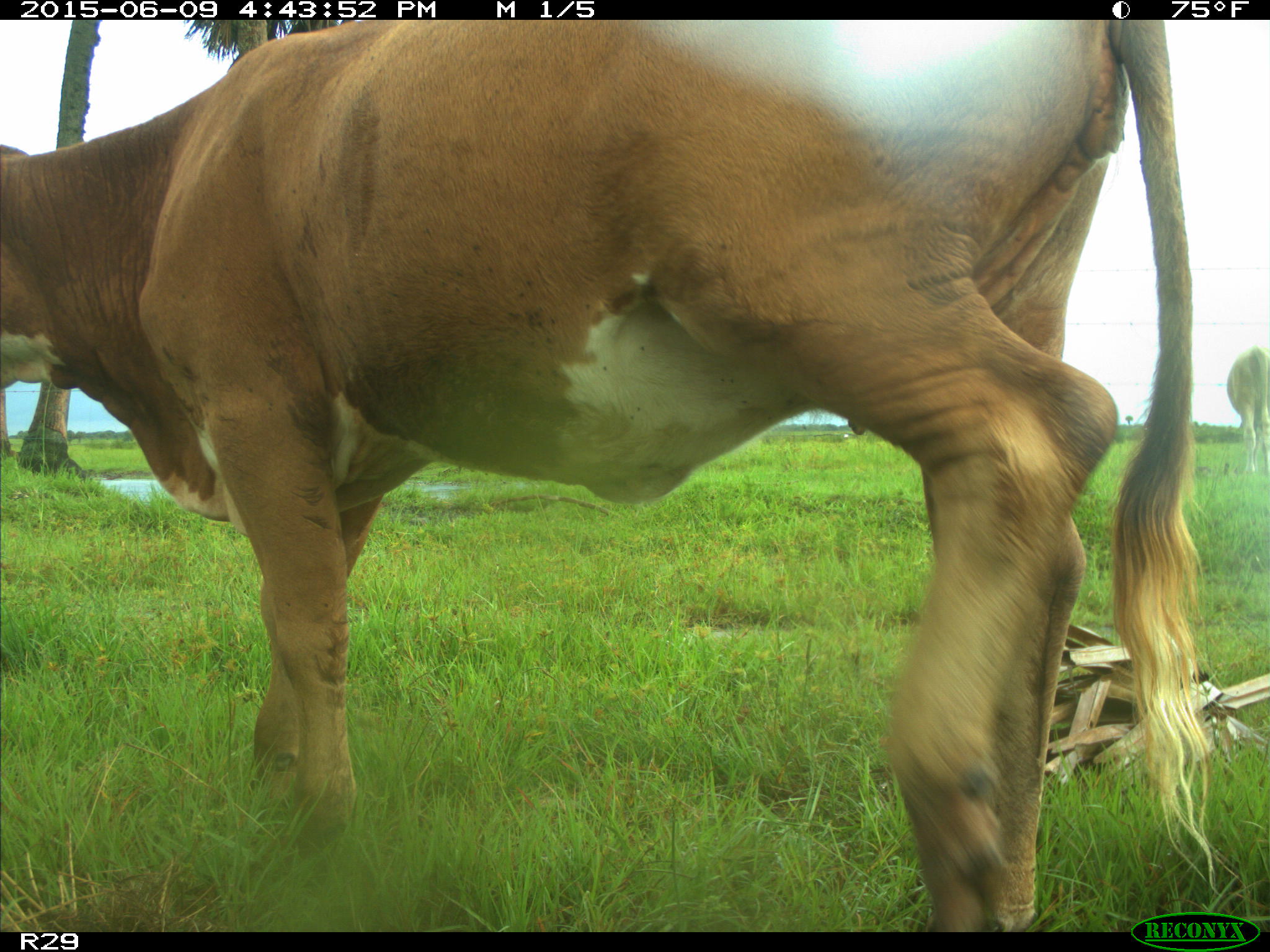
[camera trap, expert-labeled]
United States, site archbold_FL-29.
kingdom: Animalia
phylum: Chordata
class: Mammalia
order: Artiodactyla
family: Bovidae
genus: Bos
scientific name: Bos taurus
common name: domestic cow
Bos taurus (domestic cow).